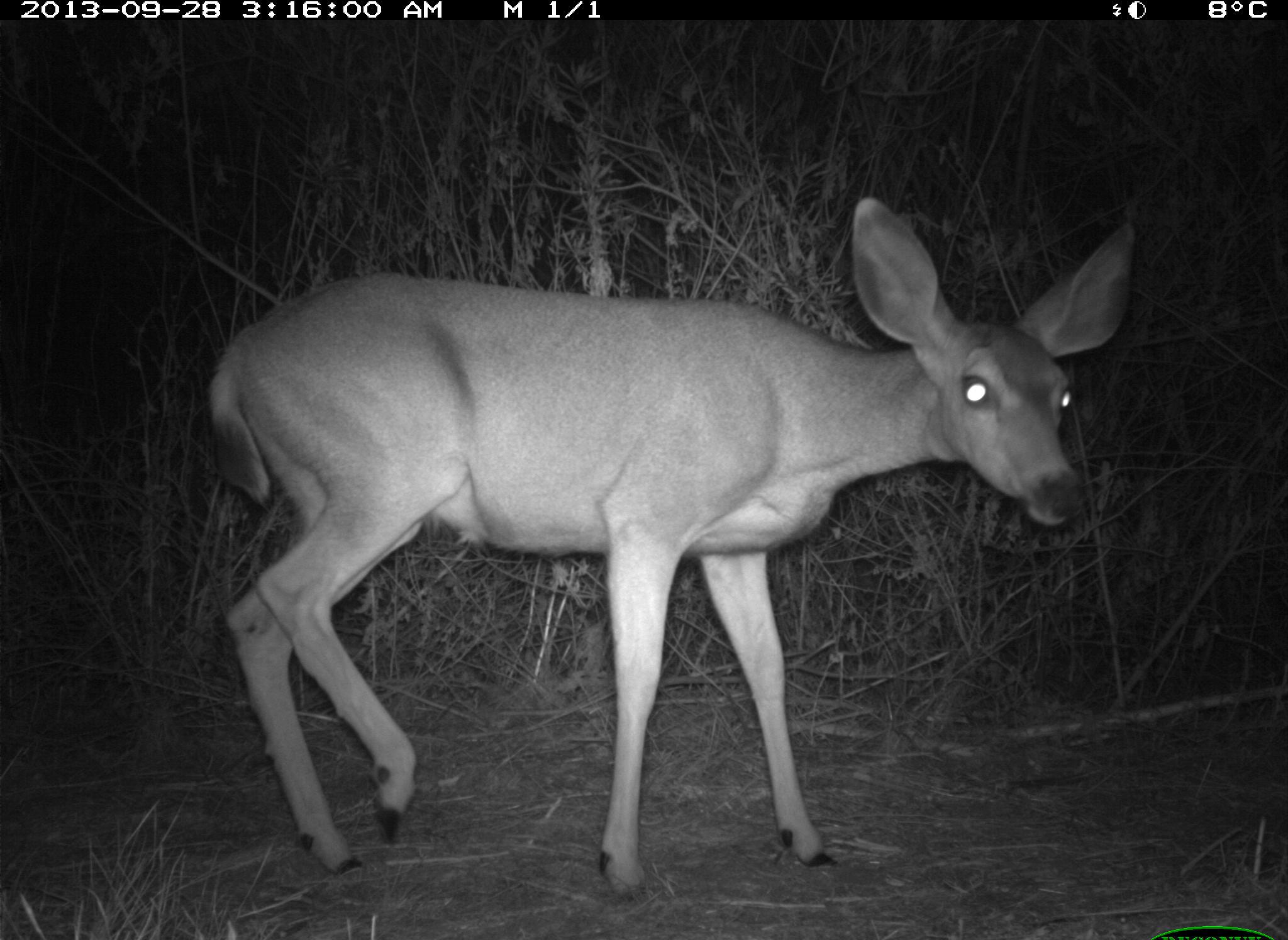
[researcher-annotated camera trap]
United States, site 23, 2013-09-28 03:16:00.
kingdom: Animalia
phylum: Chordata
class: Mammalia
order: Artiodactyla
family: Cervidae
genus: Odocoileus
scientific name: Odocoileus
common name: deer